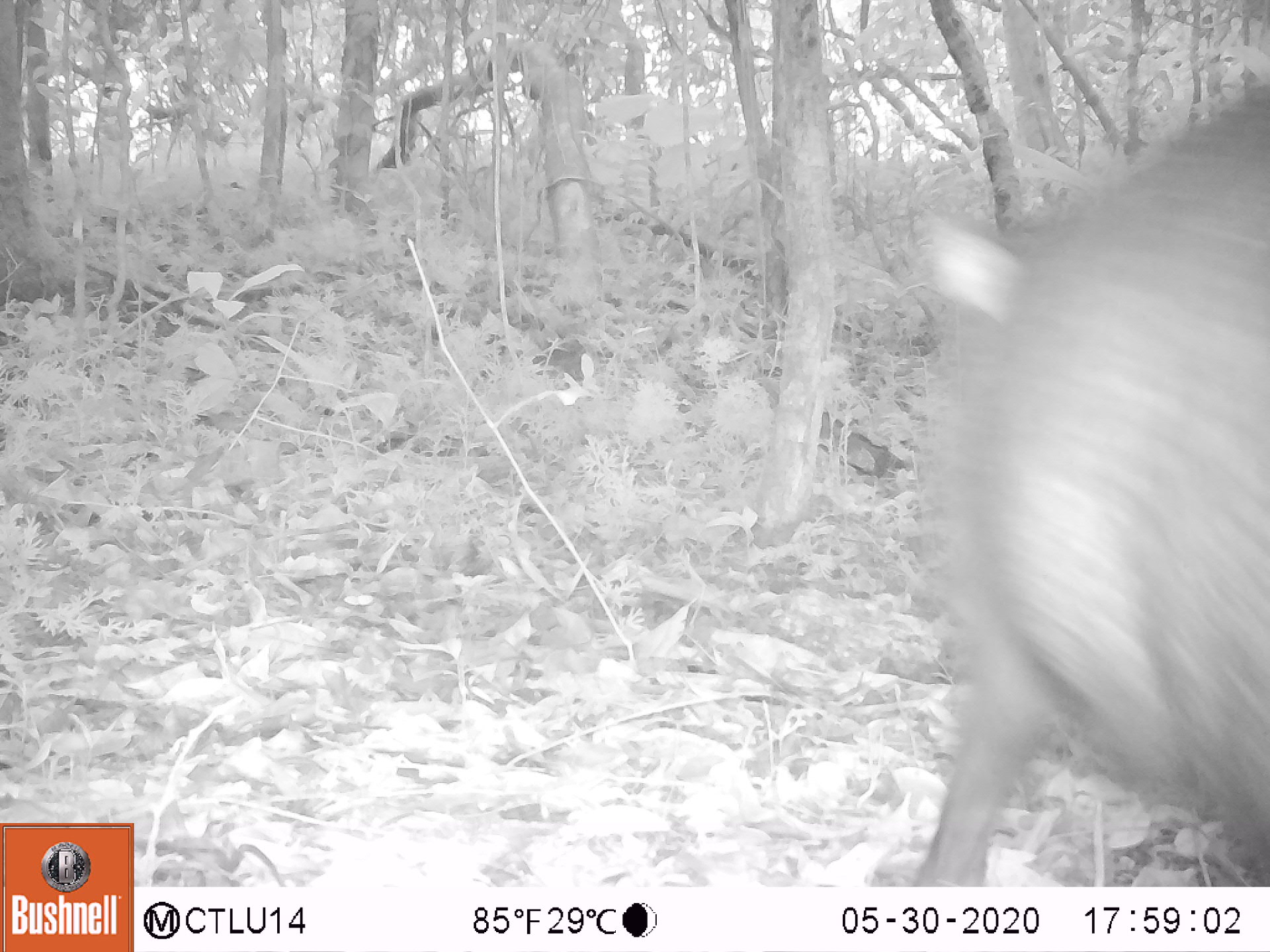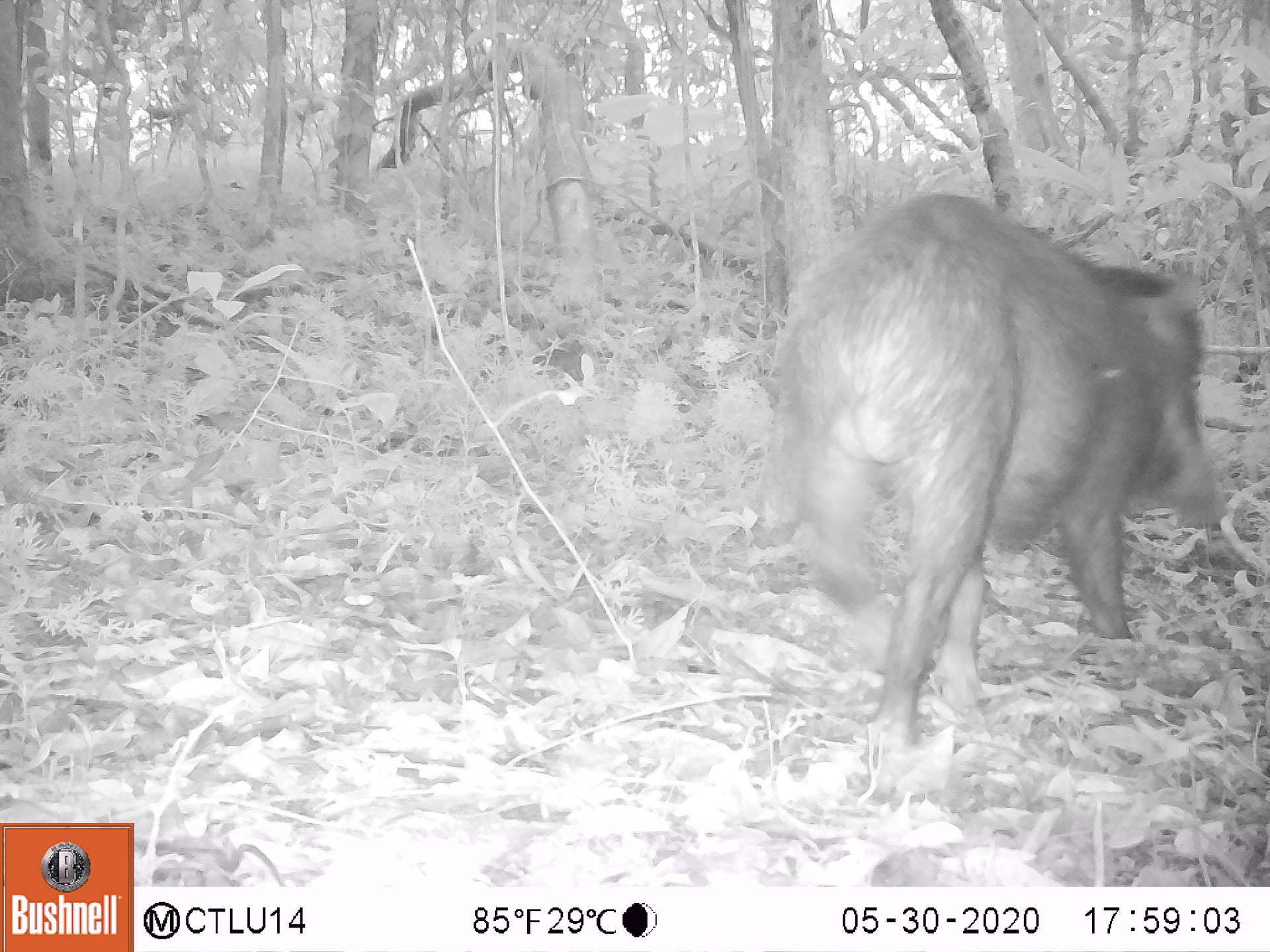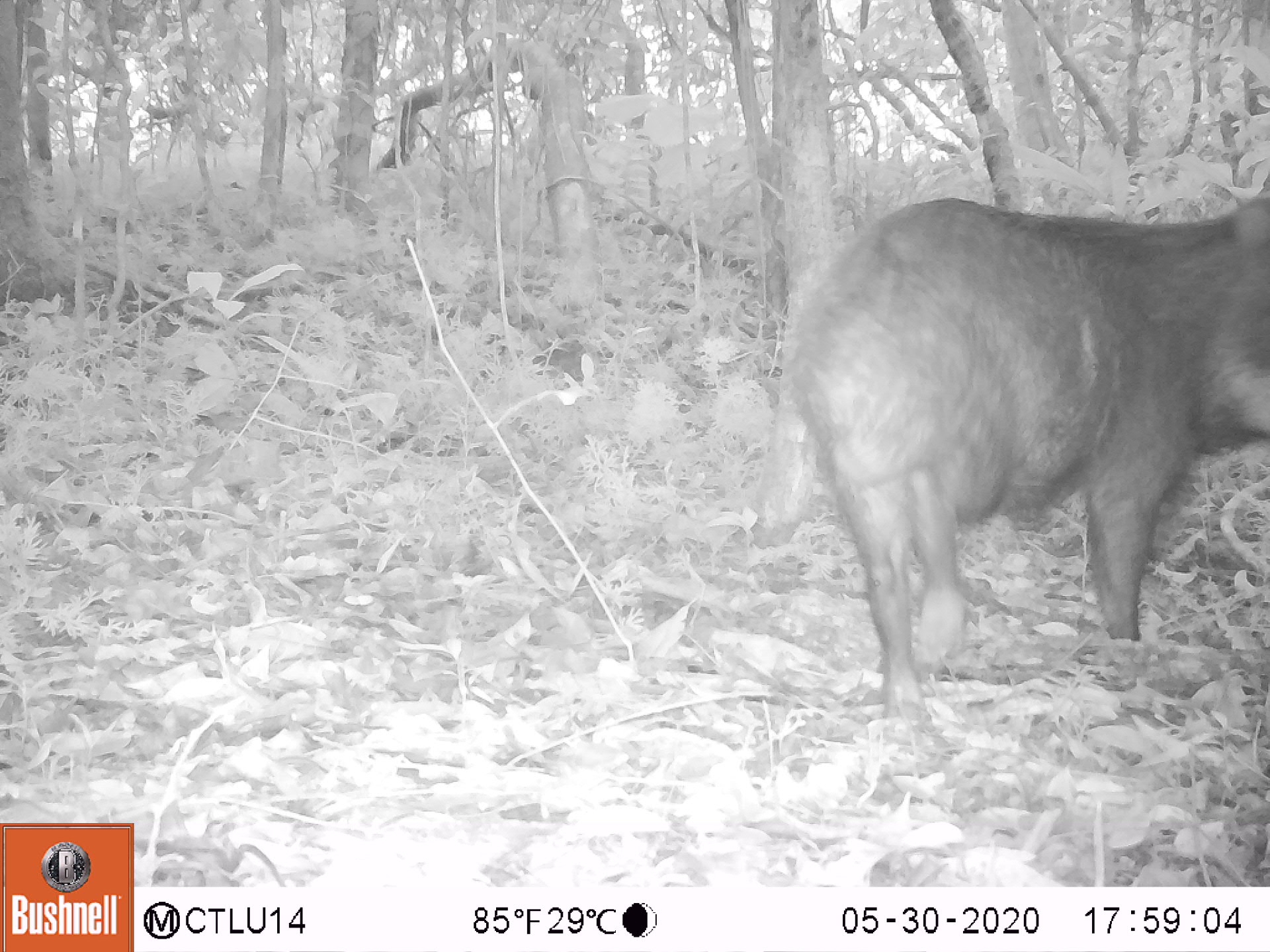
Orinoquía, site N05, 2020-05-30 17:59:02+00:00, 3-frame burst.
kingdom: Animalia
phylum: Chordata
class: Mammalia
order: Artiodactyla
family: Tayassuidae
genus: Tayassu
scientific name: Tayassu pecari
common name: white-lipped peccary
White-lipped peccary (Tayassu pecari).